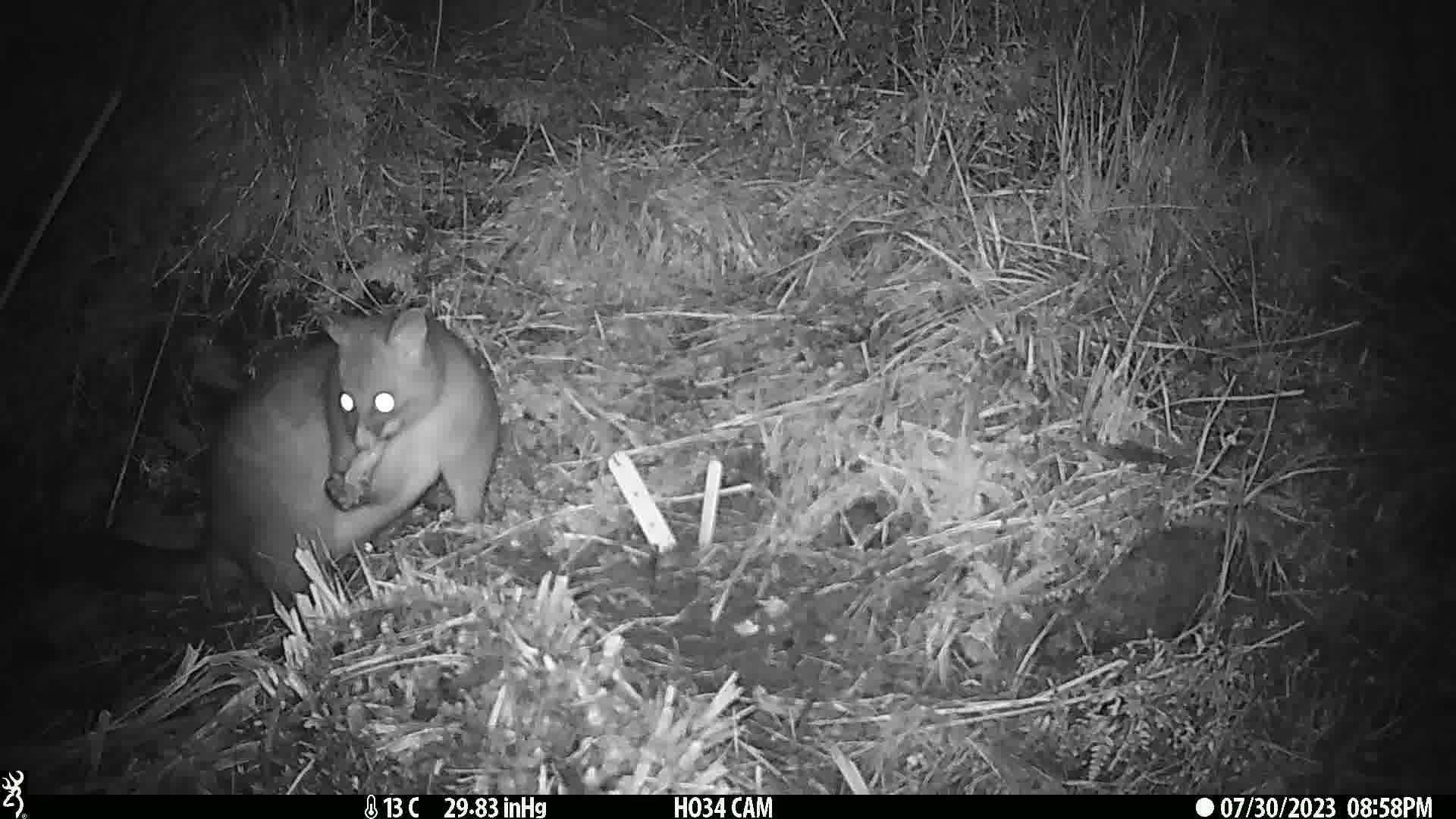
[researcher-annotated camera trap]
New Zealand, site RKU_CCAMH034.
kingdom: Animalia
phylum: Chordata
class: Mammalia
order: Diprotodontia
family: Phalangeridae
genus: Trichosurus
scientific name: Trichosurus vulpecula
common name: common brushtail possum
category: possum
Possum (common brushtail possum) (Trichosurus vulpecula).